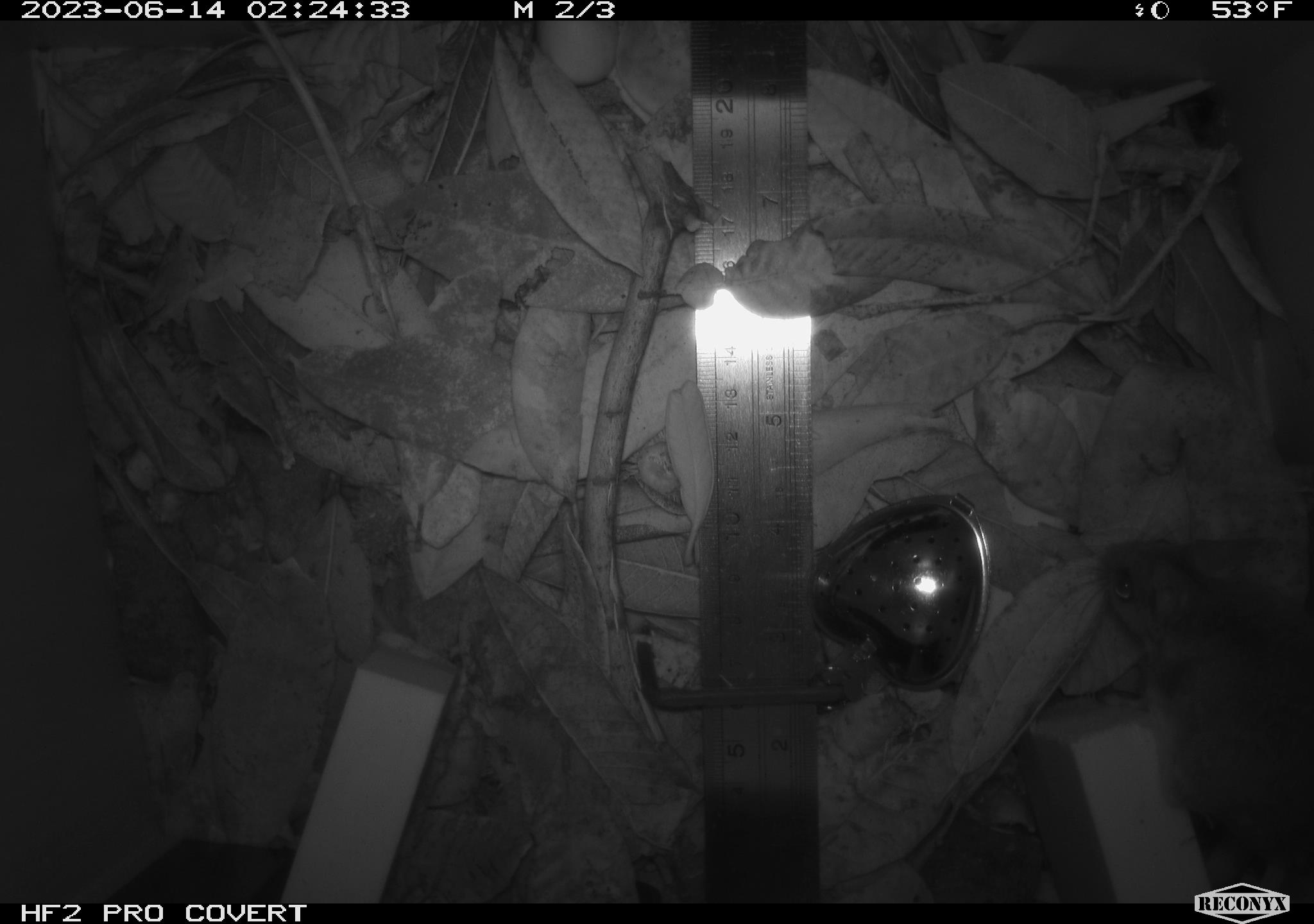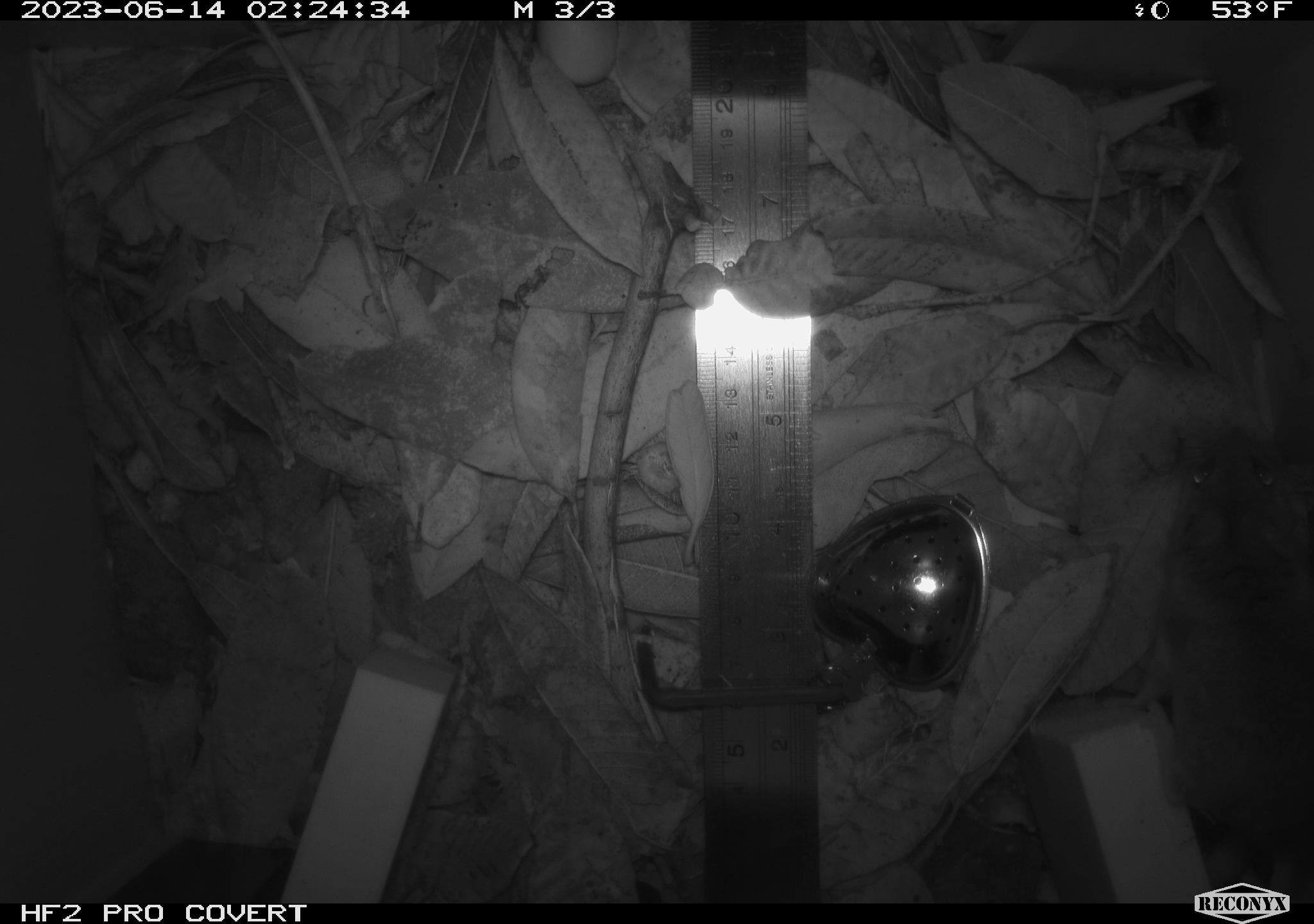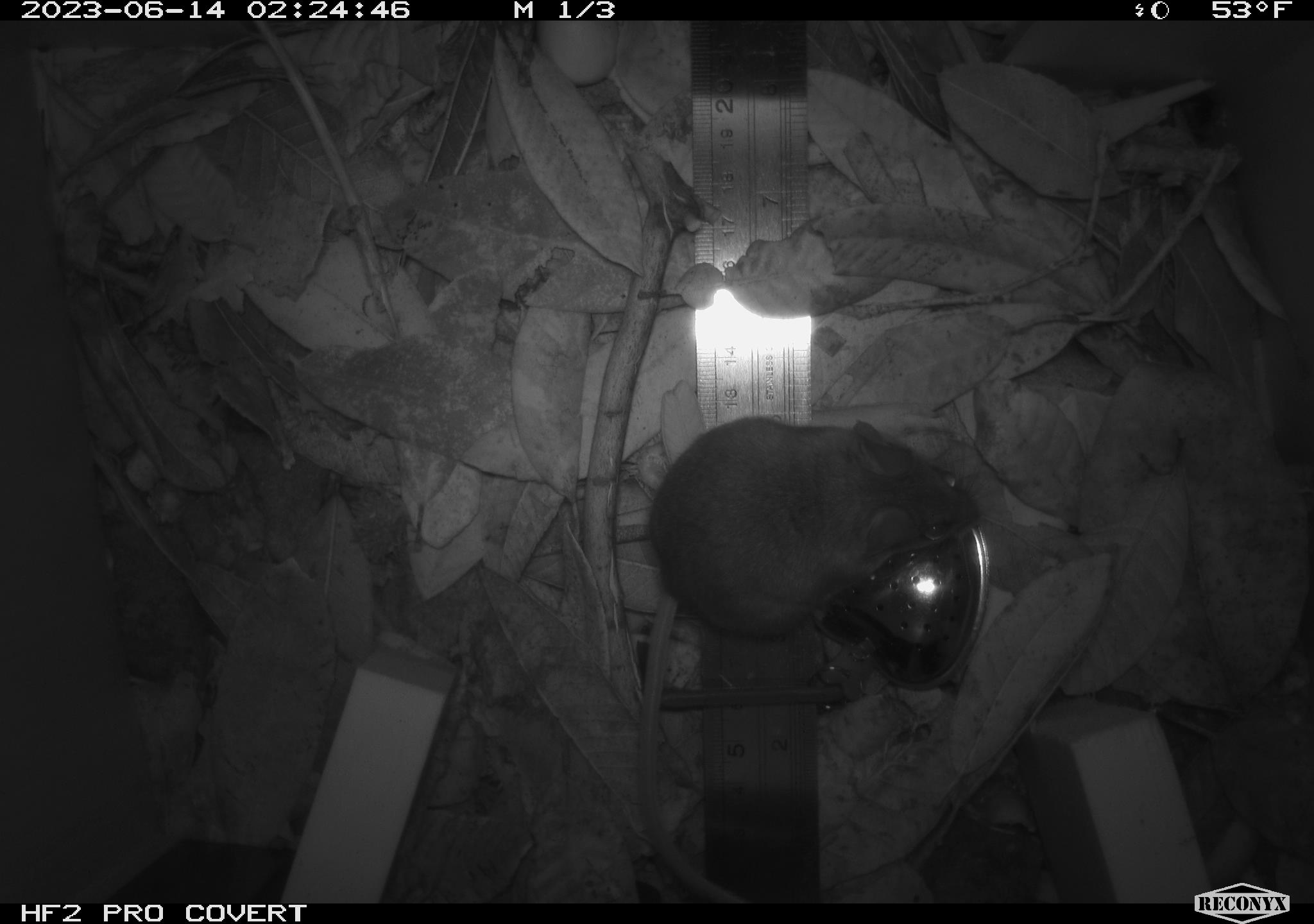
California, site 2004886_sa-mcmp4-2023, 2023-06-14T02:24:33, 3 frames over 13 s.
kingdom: Animalia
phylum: Chordata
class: Mammalia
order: Rodentia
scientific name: Rodentia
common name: mouse species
Mouse species (Rodentia).